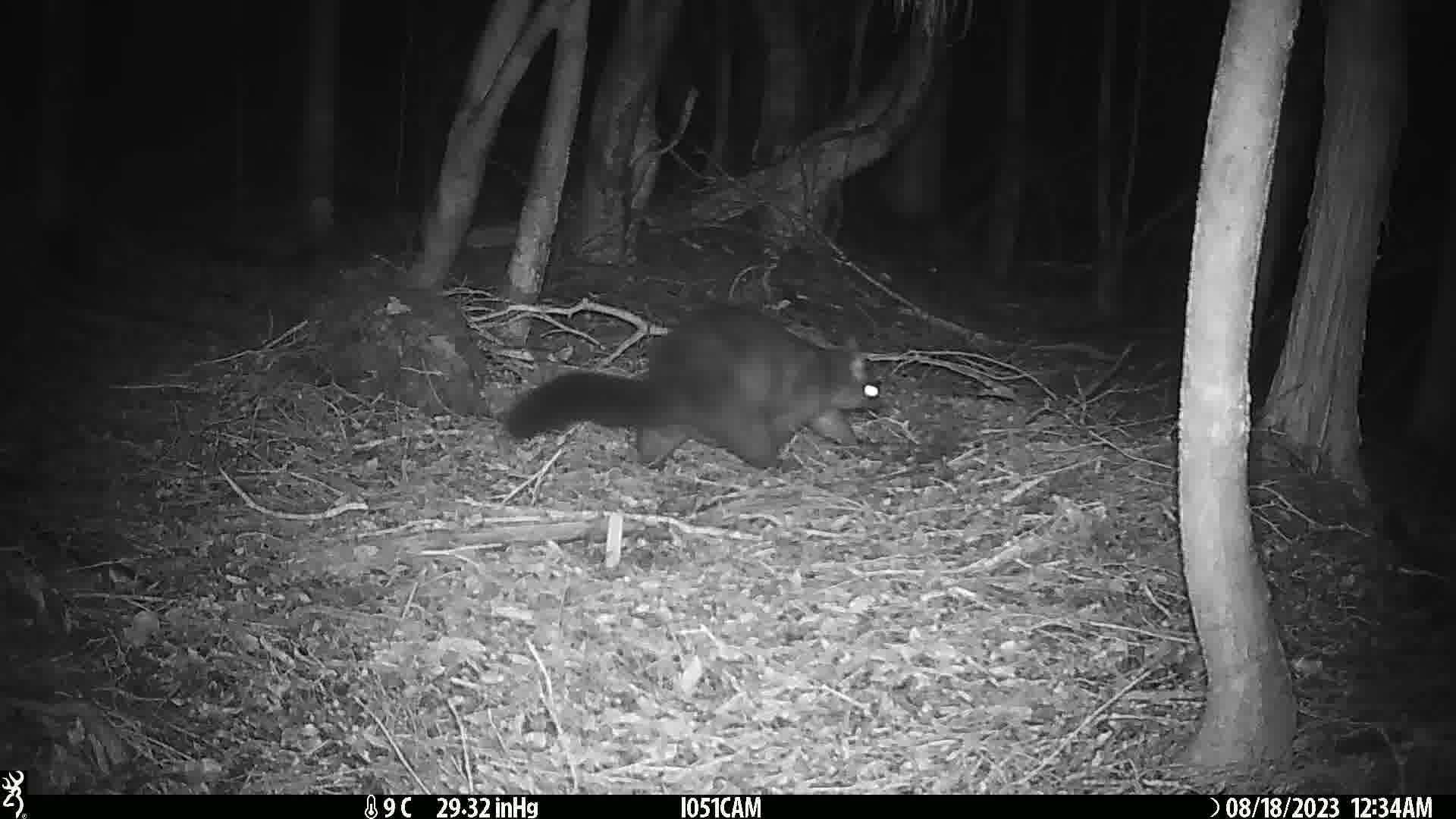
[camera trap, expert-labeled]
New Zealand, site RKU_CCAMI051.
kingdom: Animalia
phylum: Chordata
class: Mammalia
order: Diprotodontia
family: Phalangeridae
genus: Trichosurus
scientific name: Trichosurus vulpecula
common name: common brushtail possum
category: possum